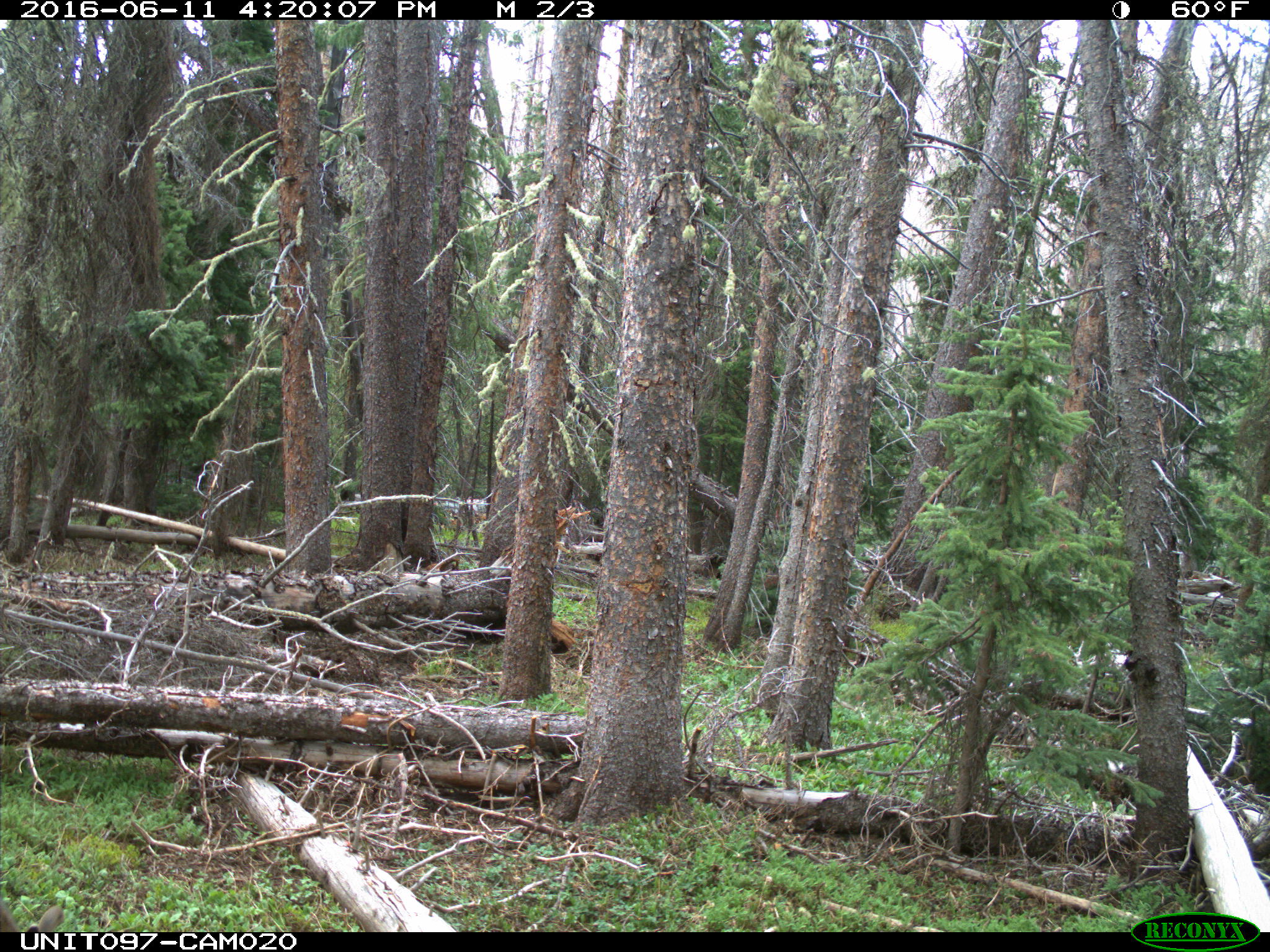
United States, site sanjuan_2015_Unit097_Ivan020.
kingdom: Animalia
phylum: Chordata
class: Mammalia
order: Artiodactyla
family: Cervidae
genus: Odocoileus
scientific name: Odocoileus hemionus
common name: mule deer